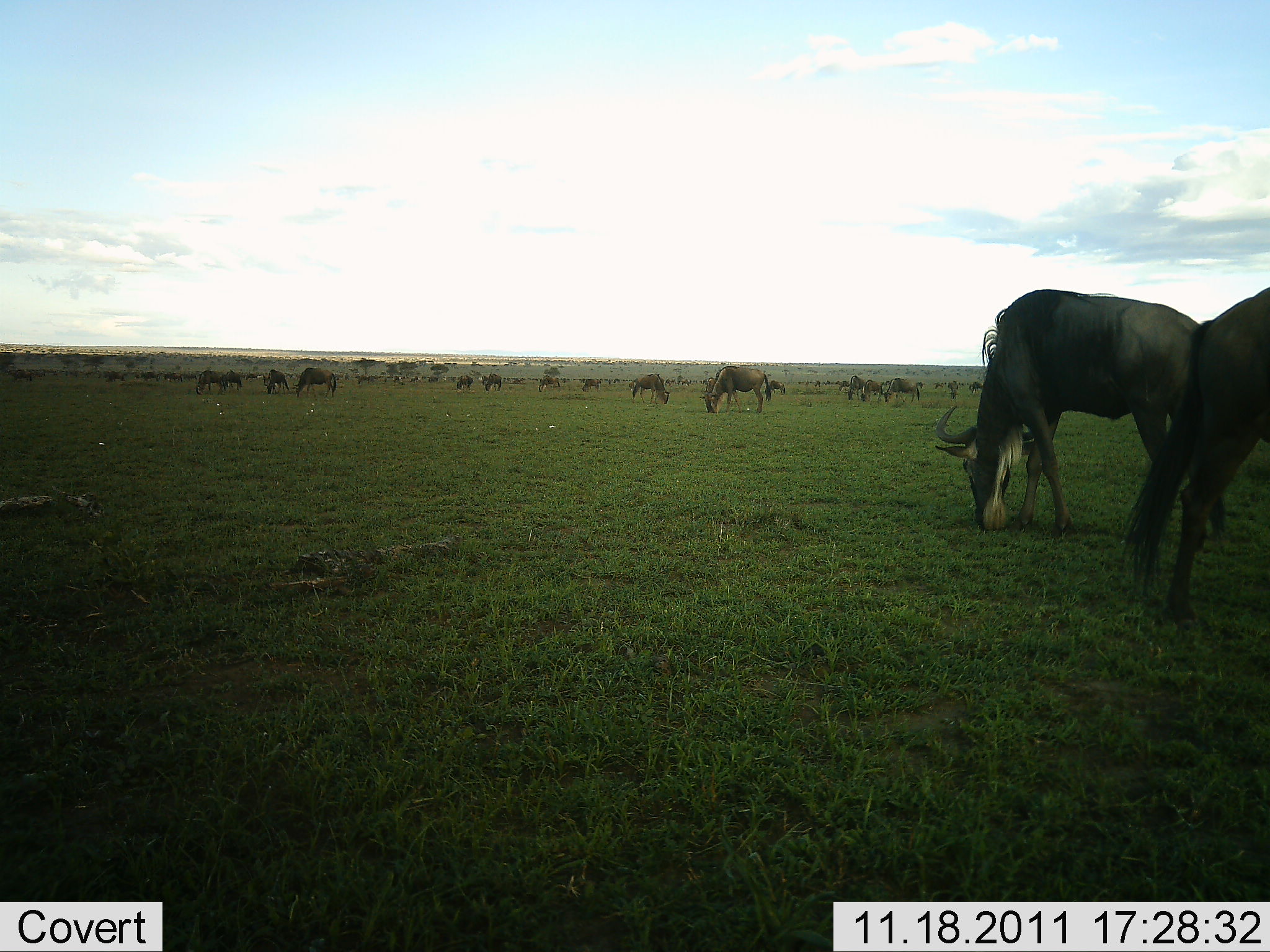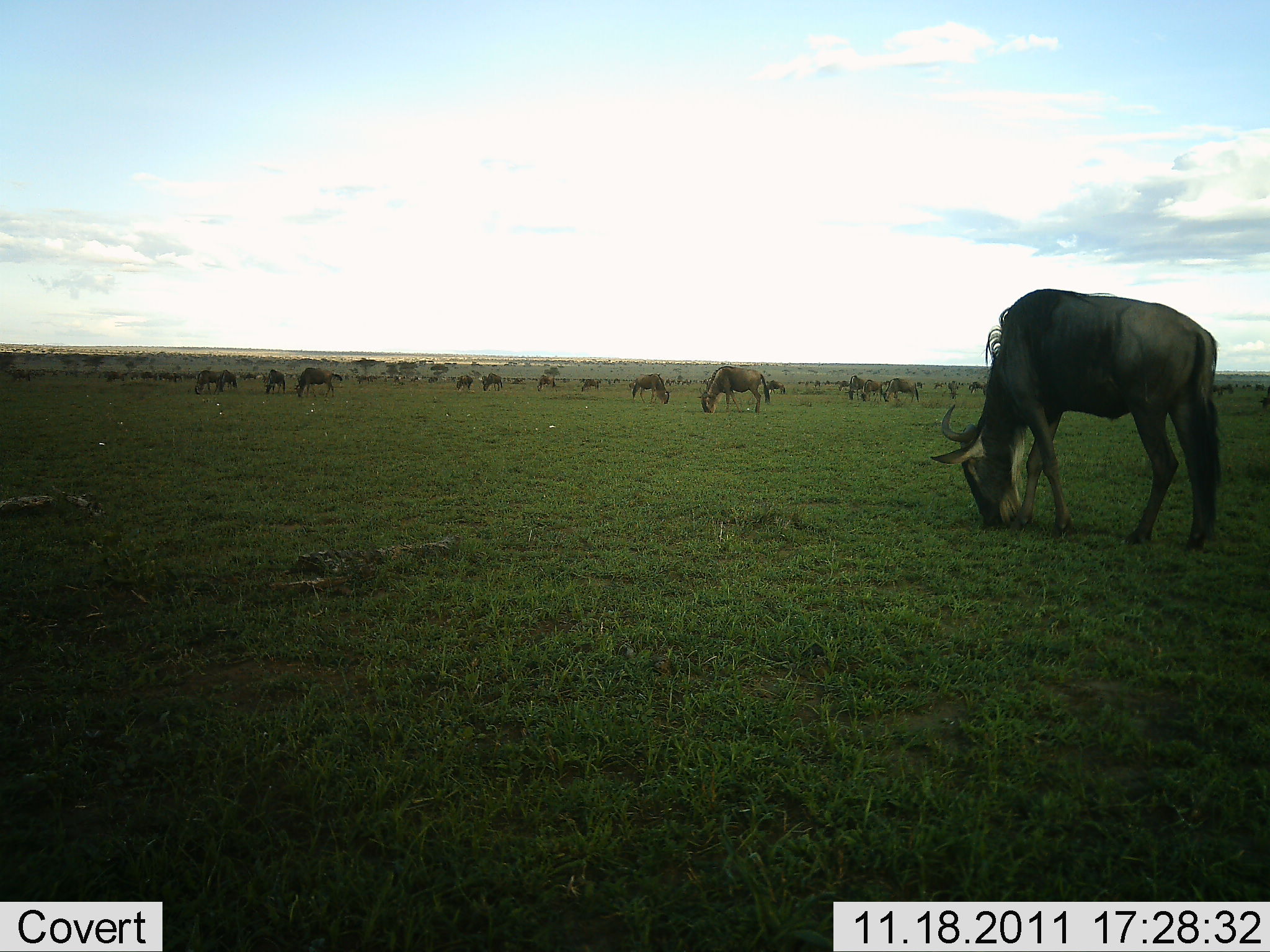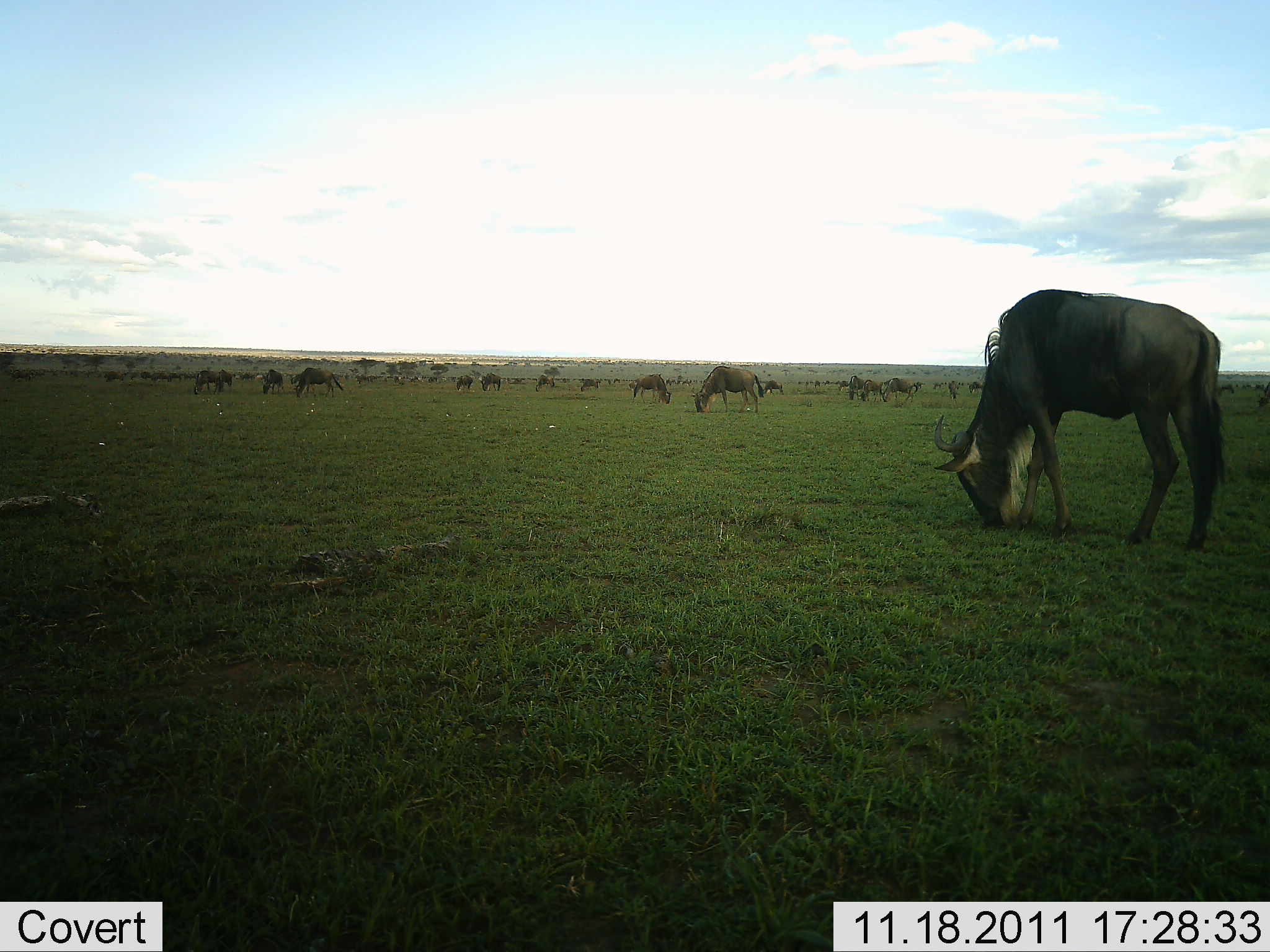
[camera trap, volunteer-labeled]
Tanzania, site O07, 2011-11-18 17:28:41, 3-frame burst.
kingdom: Animalia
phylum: Chordata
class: Mammalia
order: Artiodactyla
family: Bovidae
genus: Connochaetes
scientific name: Connochaetes taurinus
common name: blue wildebeest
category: wildebeest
Wildebeest (blue wildebeest) (Connochaetes taurinus), count 11-50. Behavior (volunteer vote fractions): standing 36%, resting 7%, moving 14%, interacting 7%. Young present (vote fraction): 0%. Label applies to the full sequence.